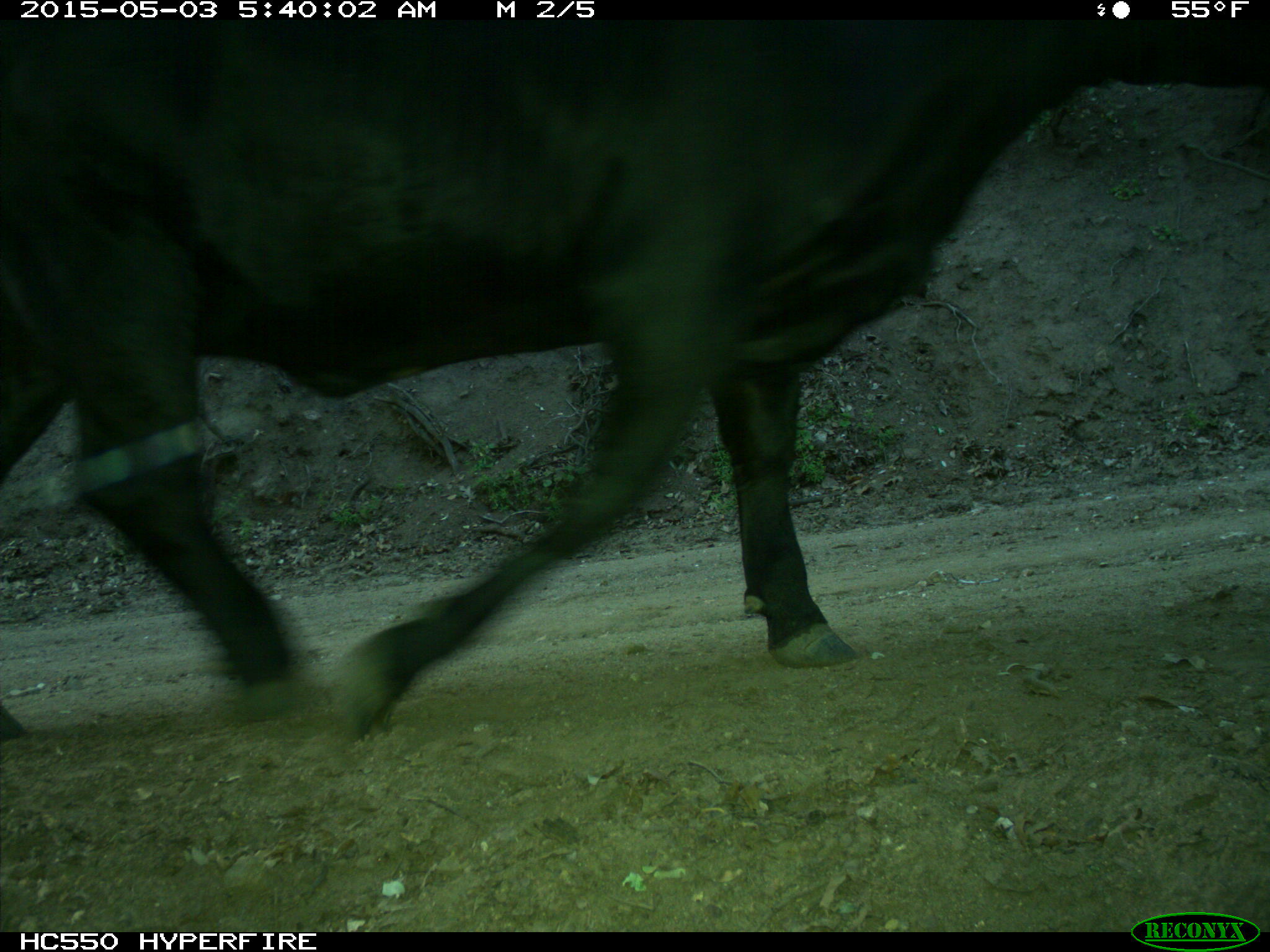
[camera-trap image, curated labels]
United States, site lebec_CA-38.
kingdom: Animalia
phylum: Chordata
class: Mammalia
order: Artiodactyla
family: Bovidae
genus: Bos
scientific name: Bos taurus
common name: domestic cow